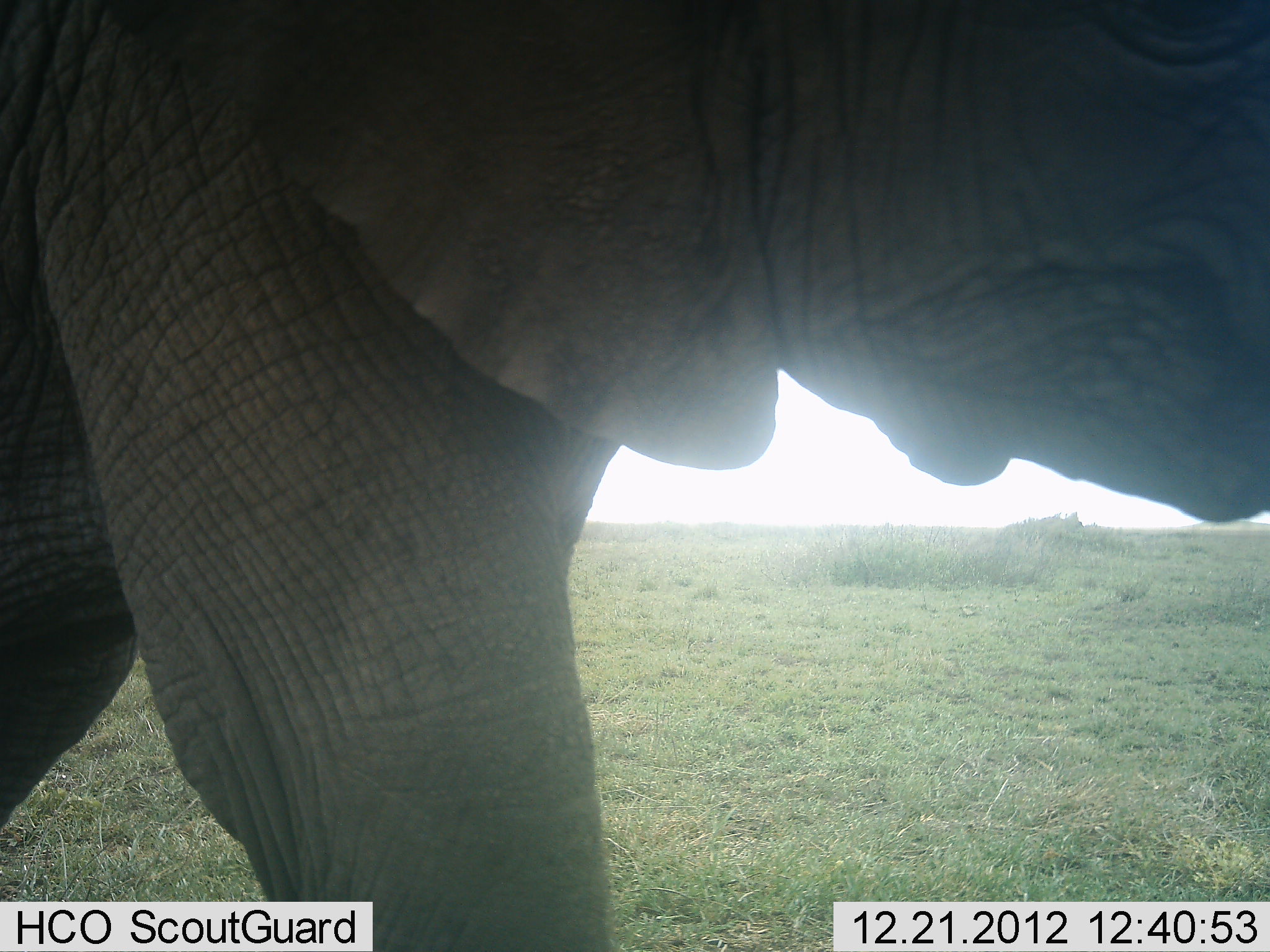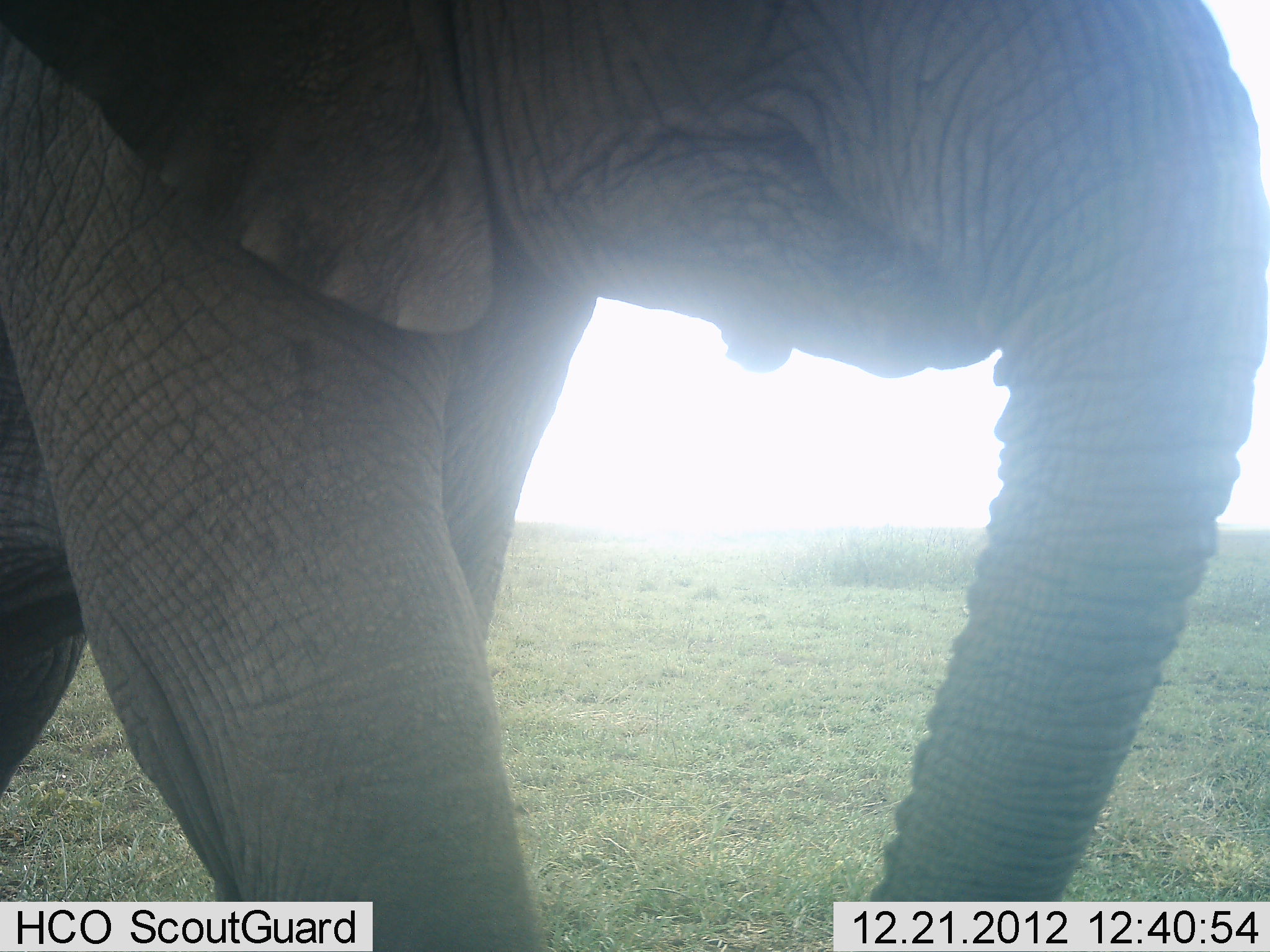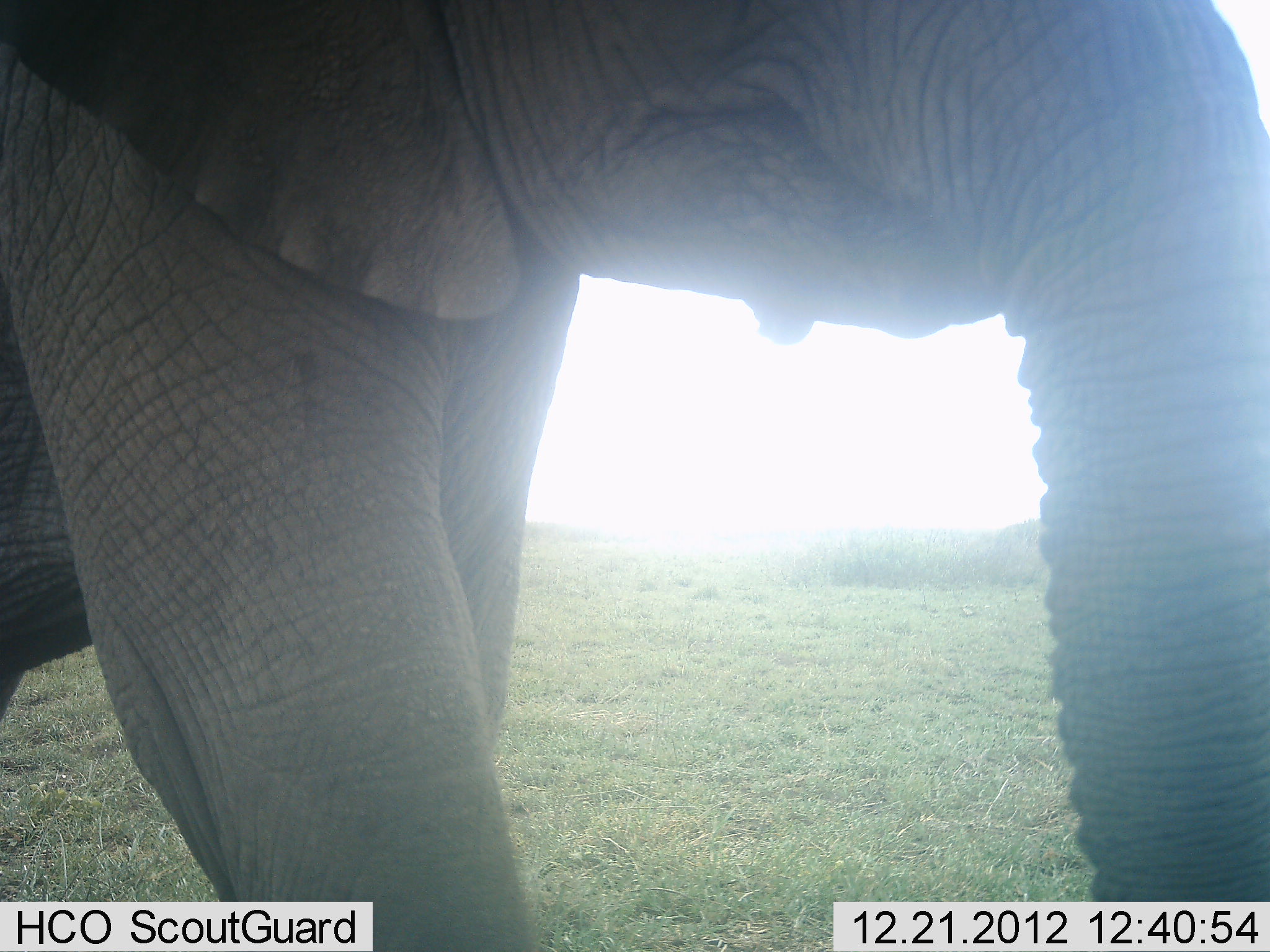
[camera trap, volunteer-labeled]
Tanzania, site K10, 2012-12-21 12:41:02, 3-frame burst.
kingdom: Animalia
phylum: Chordata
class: Mammalia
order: Proboscidea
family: Elephantidae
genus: Loxodonta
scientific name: Loxodonta africana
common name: african bush elephant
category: elephant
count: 1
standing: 39%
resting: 0%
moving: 65%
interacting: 0%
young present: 4%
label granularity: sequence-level